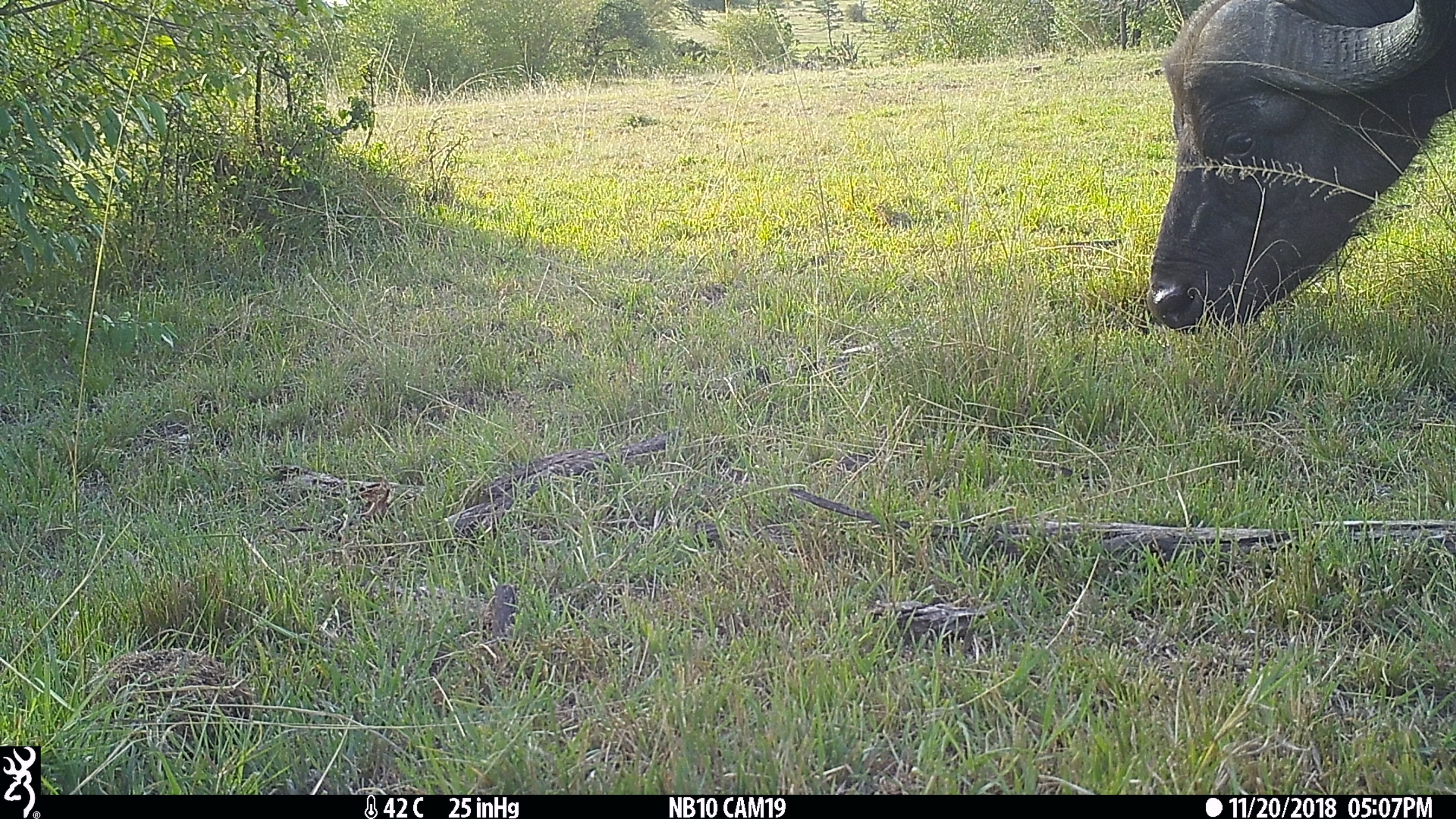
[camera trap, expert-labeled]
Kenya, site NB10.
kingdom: Animalia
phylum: Chordata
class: Mammalia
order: Artiodactyla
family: Bovidae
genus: Syncerus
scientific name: Syncerus caffer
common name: buffalo